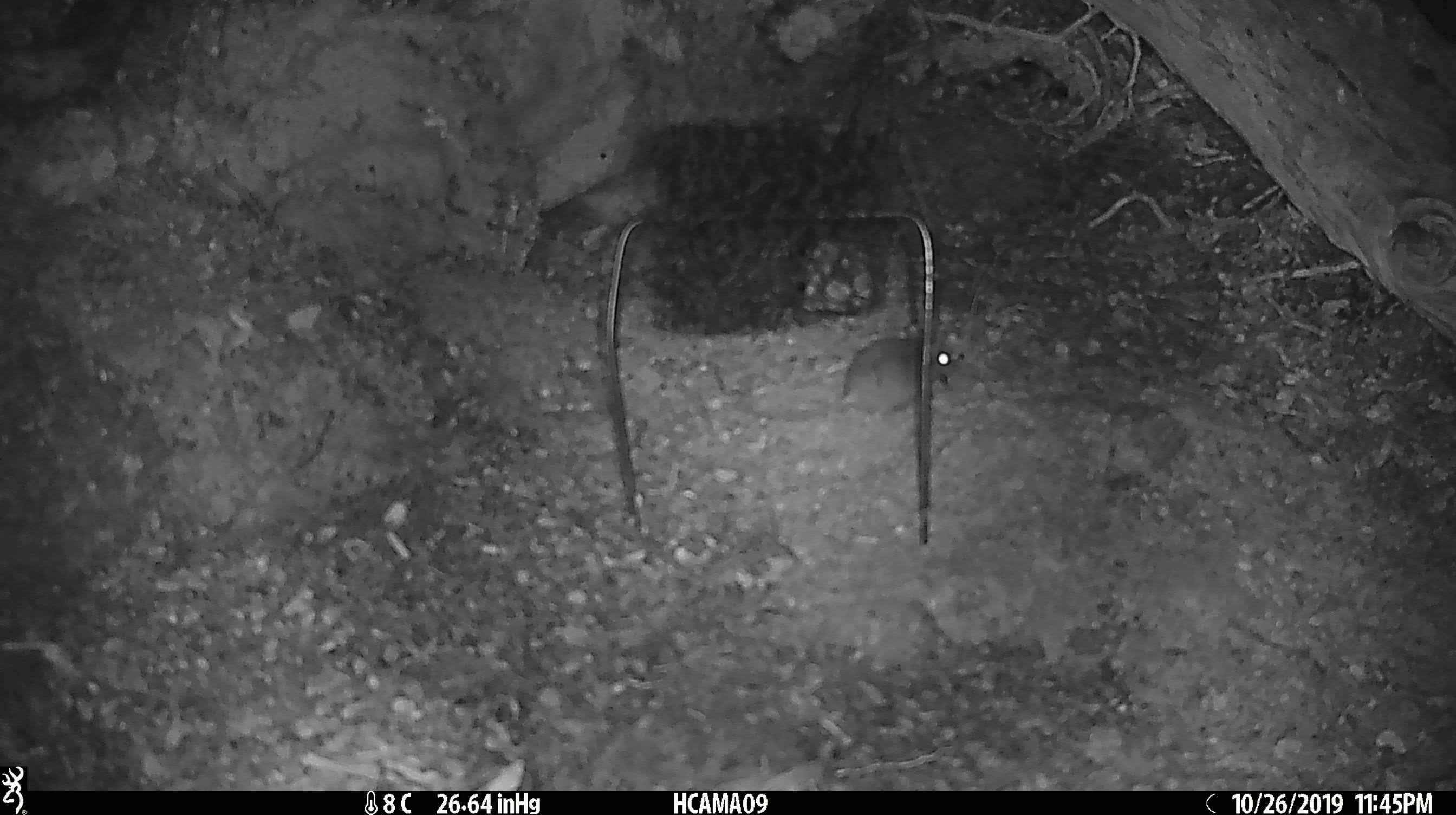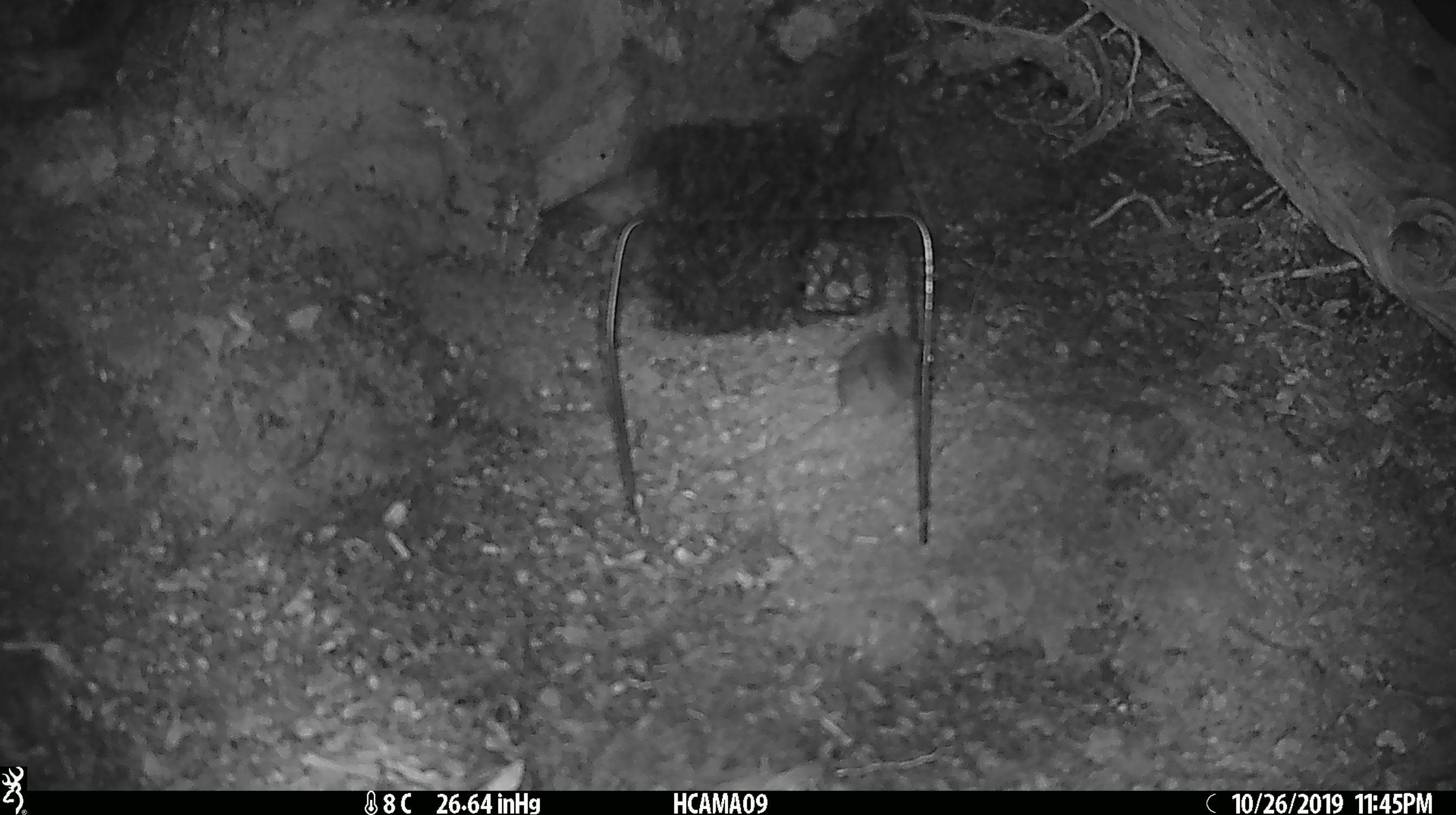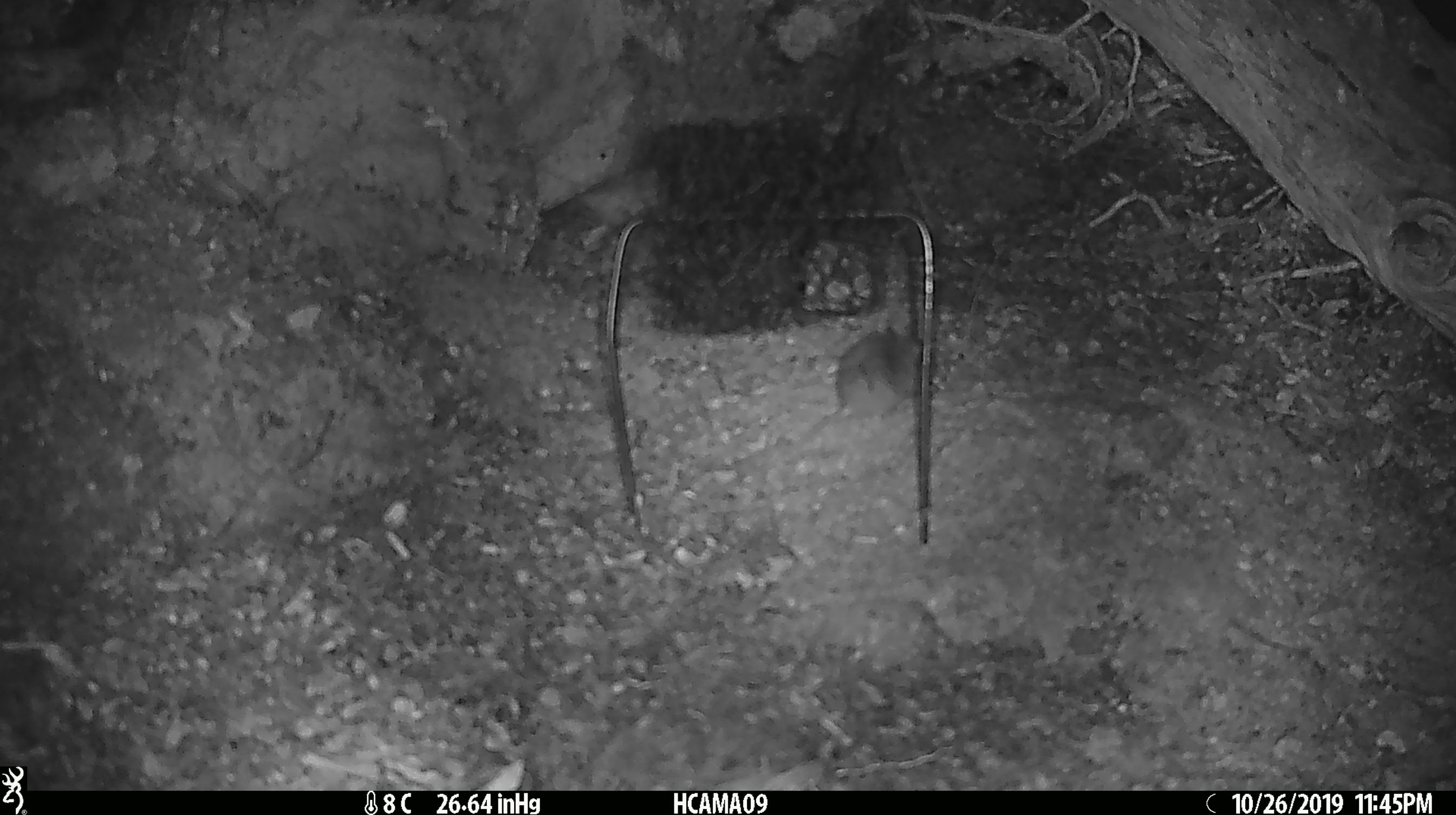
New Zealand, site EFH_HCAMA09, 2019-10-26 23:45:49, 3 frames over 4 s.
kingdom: Animalia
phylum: Chordata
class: Mammalia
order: Rodentia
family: Muridae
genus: Mus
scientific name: Mus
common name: mouse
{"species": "mouse (Mus)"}